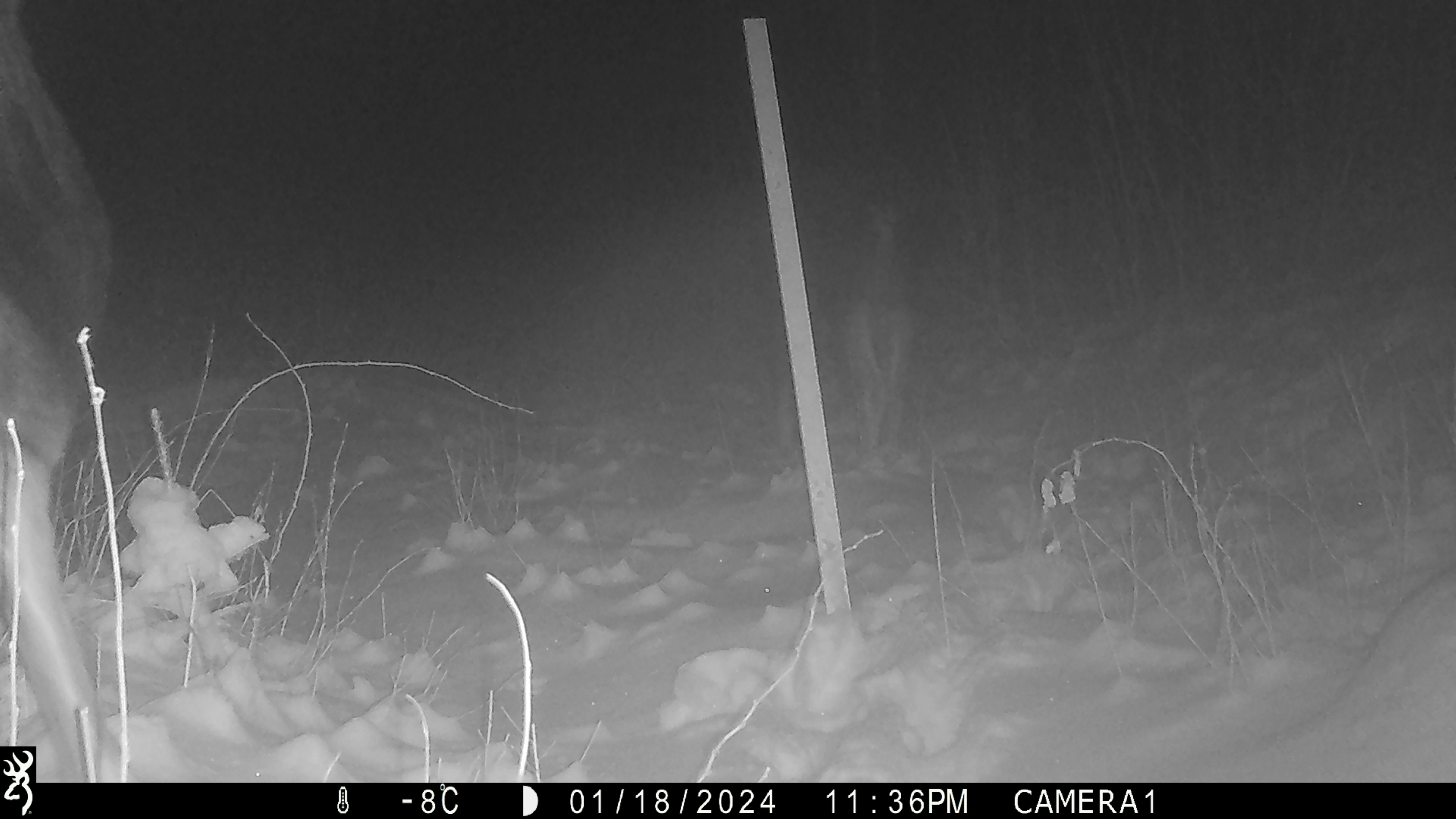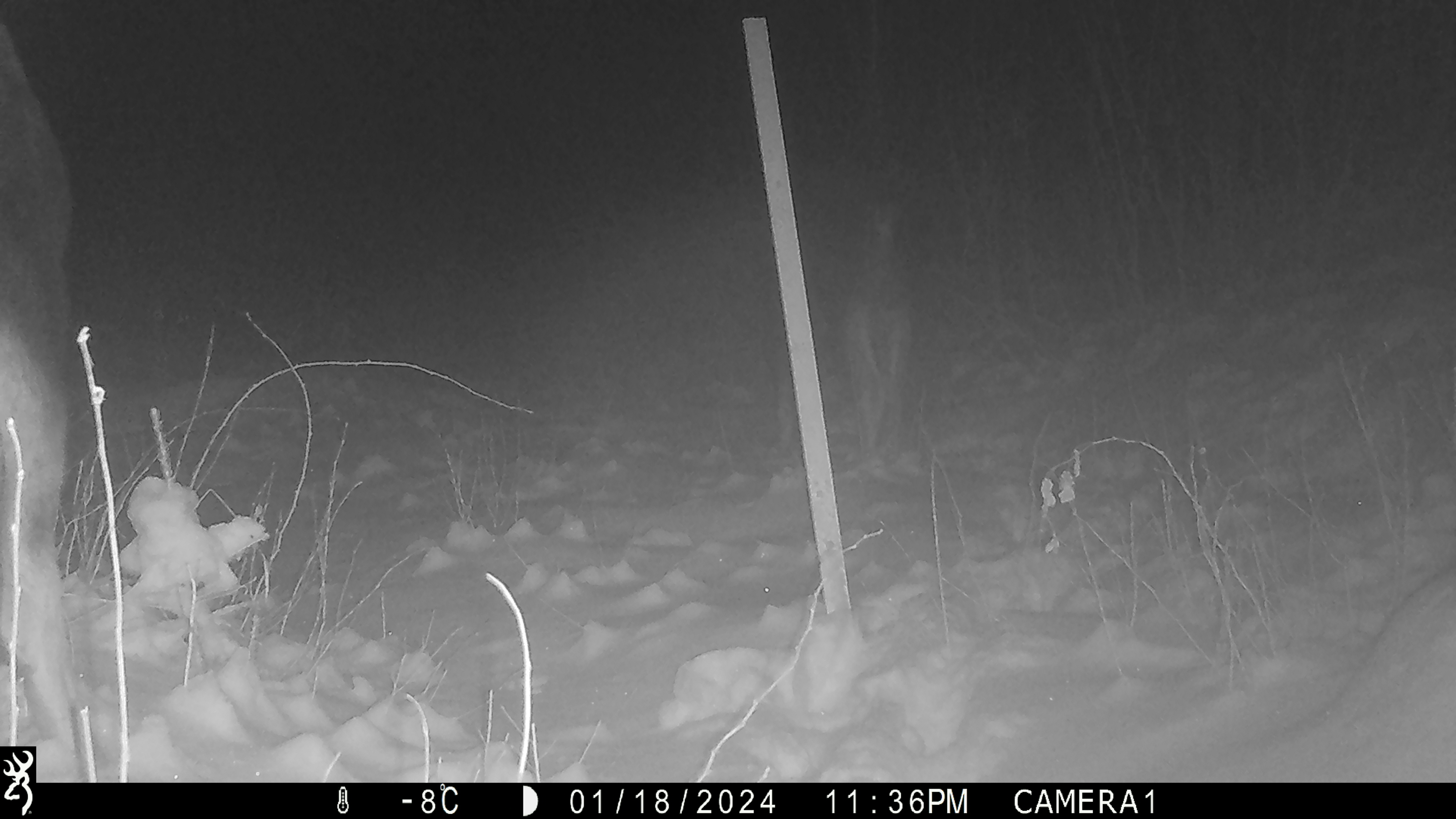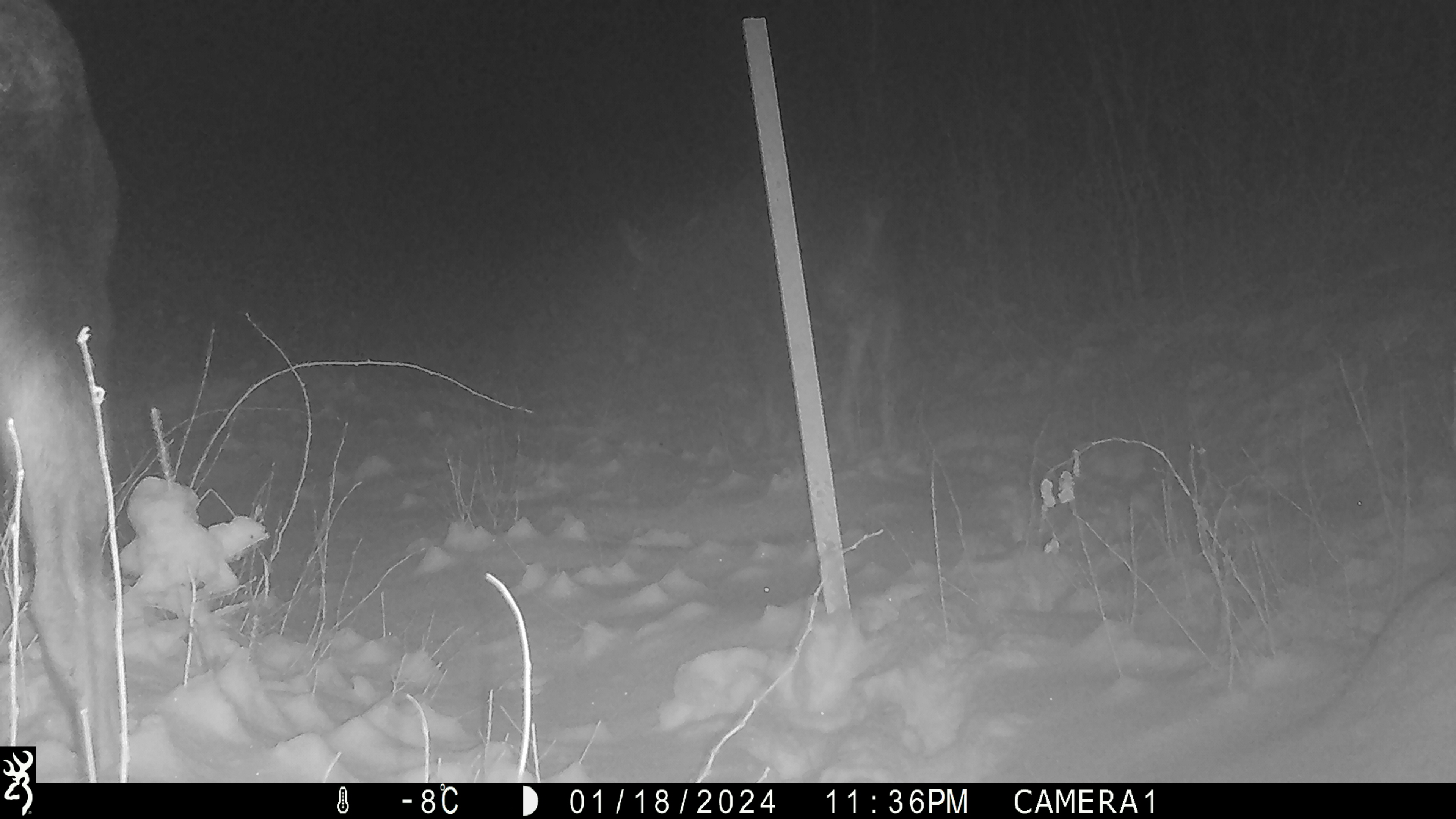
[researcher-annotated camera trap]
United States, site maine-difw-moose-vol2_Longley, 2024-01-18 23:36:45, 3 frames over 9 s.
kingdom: Animalia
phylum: Chordata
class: Mammalia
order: Artiodactyla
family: Cervidae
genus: Alces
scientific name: Alces alces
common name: moose